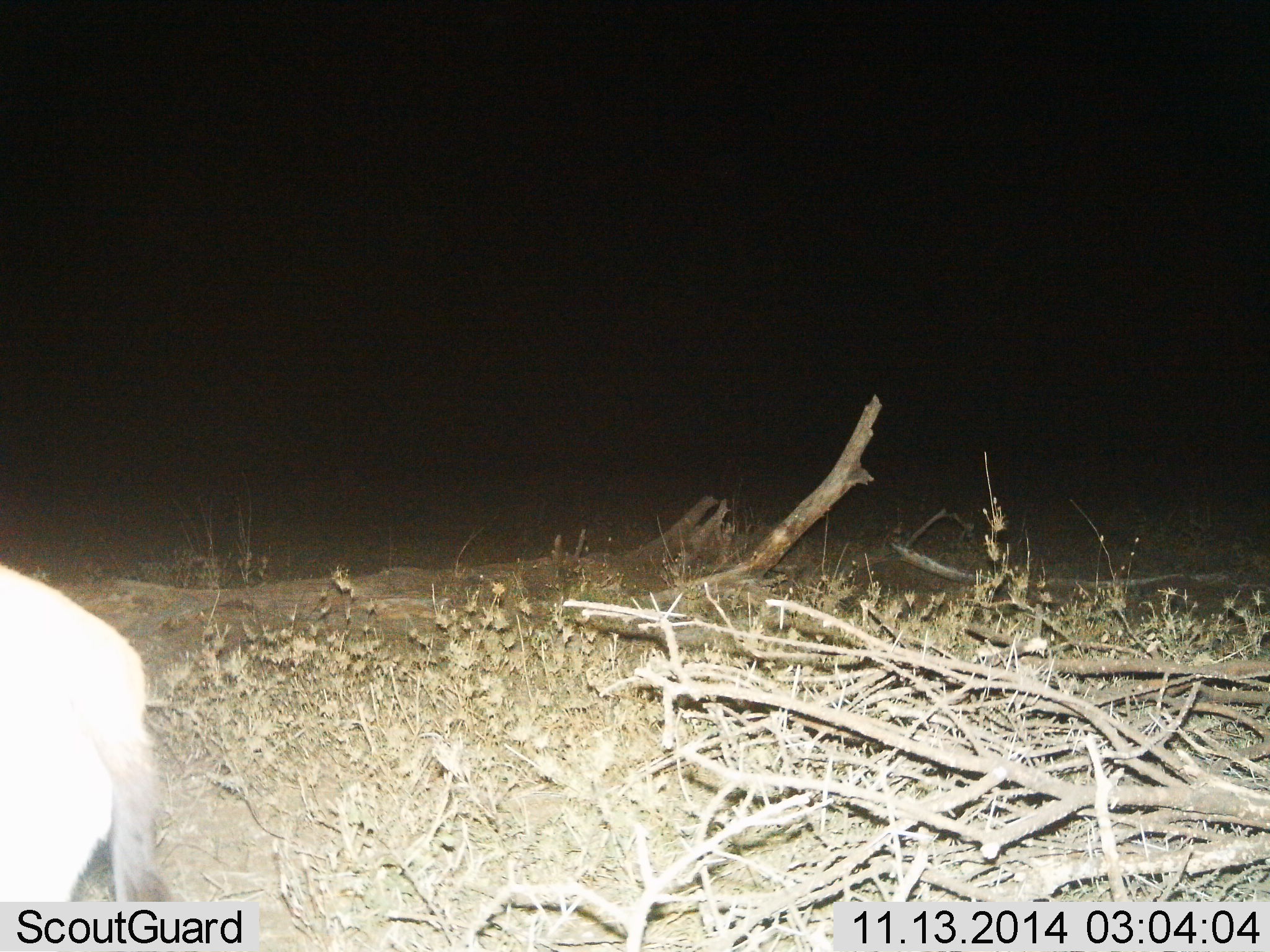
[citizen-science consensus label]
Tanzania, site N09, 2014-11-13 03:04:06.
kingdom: Animalia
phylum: Chordata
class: Mammalia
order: Artiodactyla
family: Bovidae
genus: Eudorcas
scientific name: Eudorcas thomsonii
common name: thomson's gazelle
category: gazellethomsons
Gazellethomsons (thomson's gazelle) (Eudorcas thomsonii), count 1. Behavior (volunteer vote fractions): standing 100%, resting 0%, moving 0%, interacting 0%. Young present (vote fraction): 0%. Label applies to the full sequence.